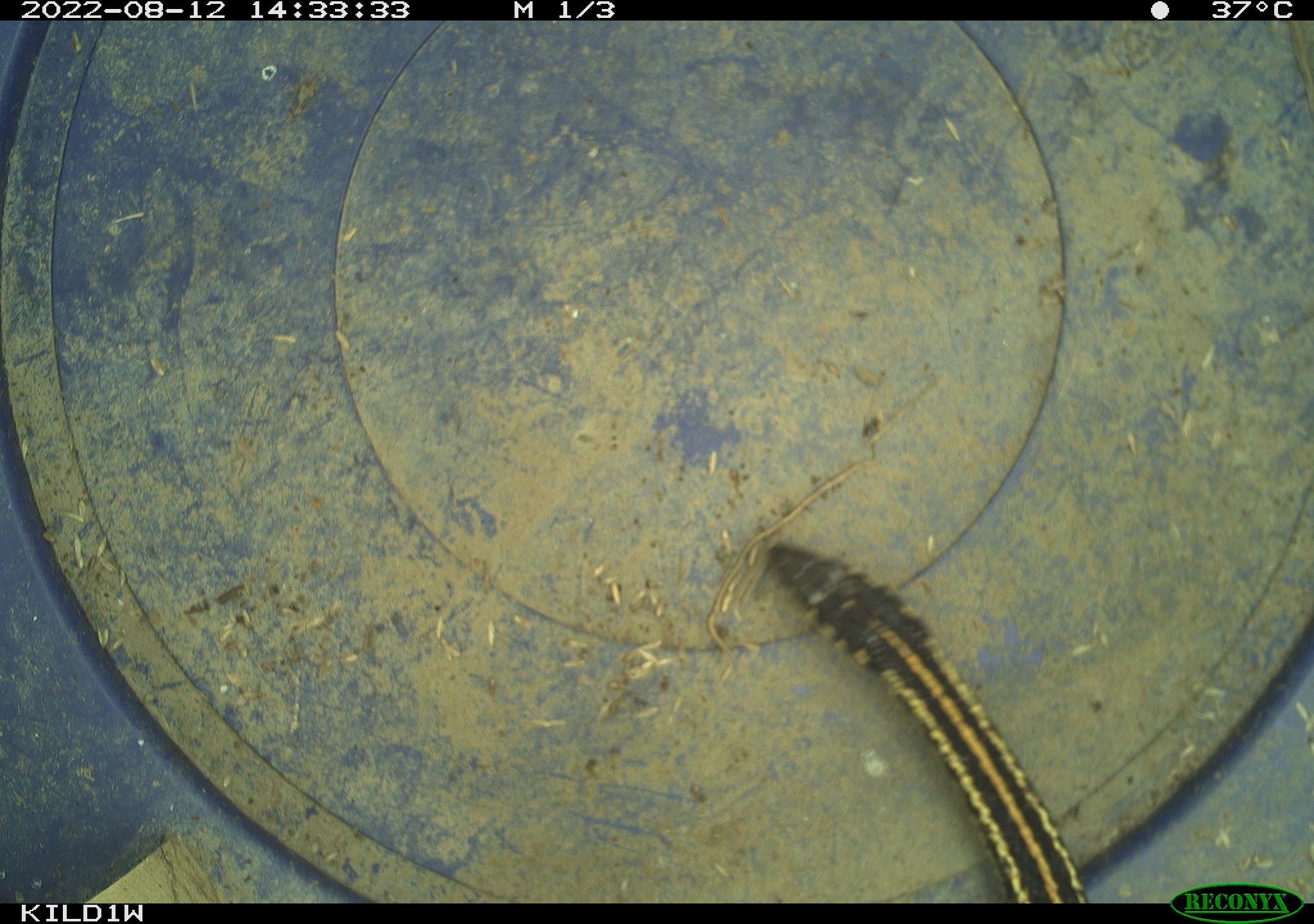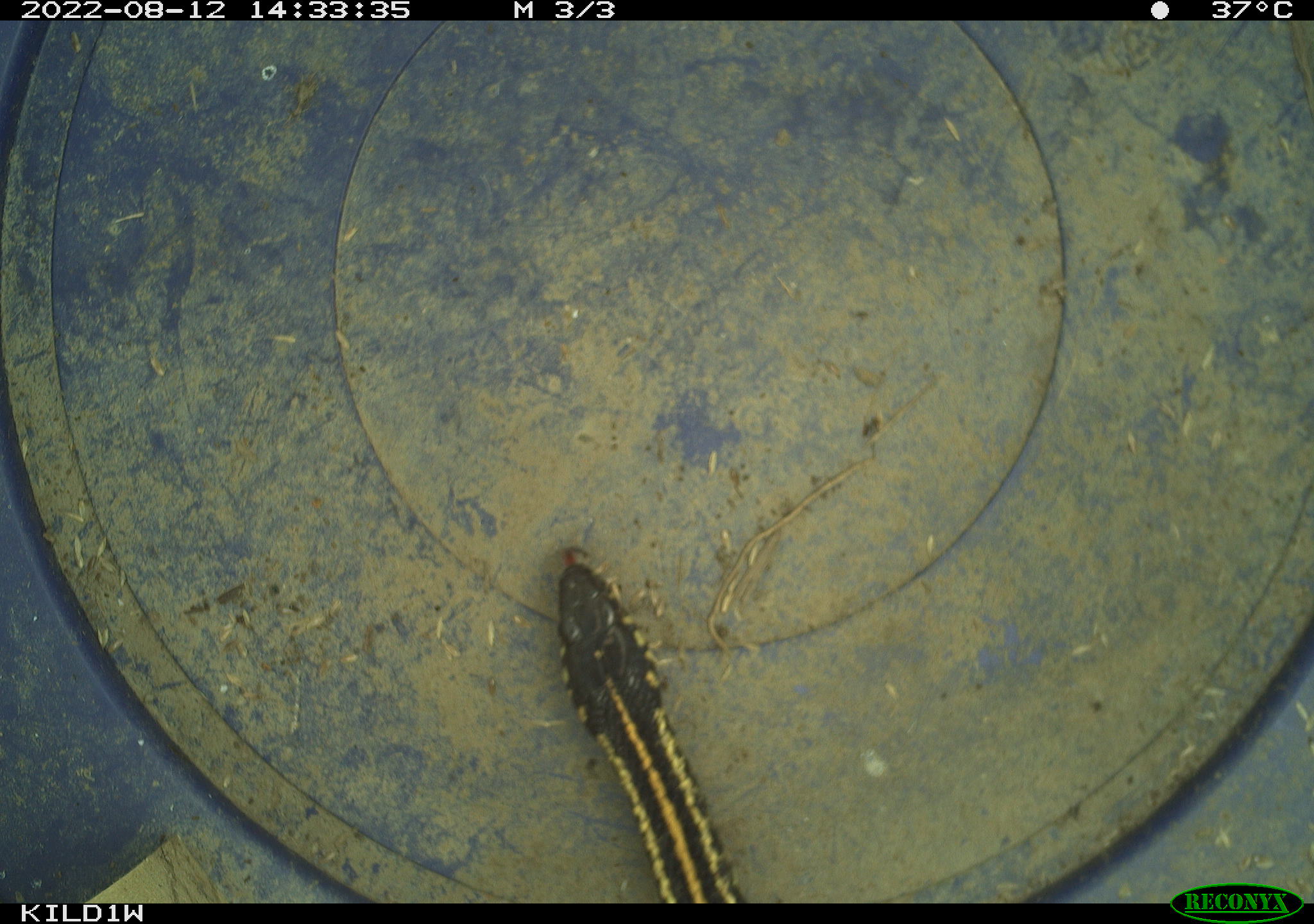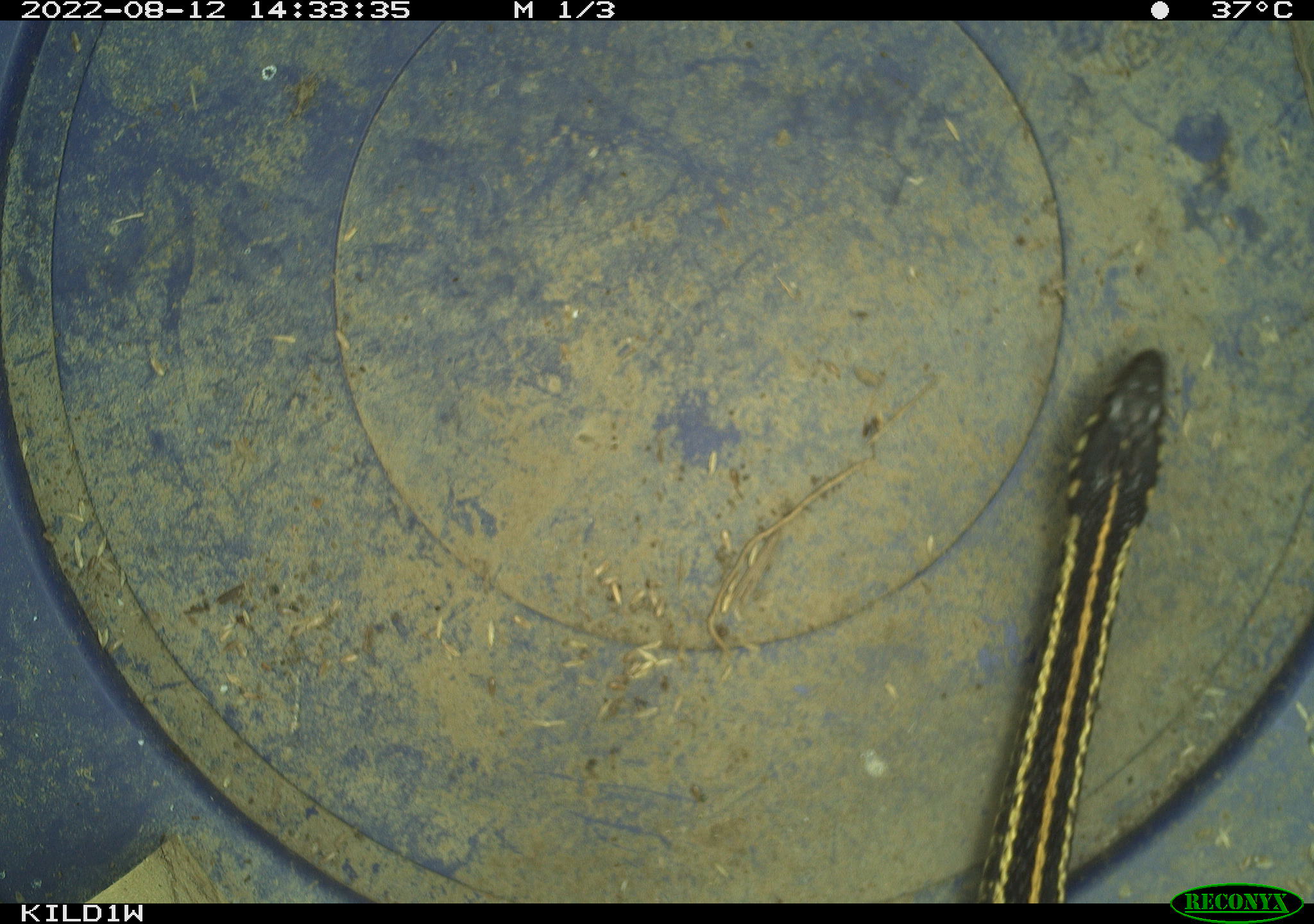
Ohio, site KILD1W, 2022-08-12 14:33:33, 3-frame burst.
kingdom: Animalia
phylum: Chordata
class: Reptilia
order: Squamata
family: Colubridae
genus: Thamnophis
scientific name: Thamnophis radix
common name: plains gartersnake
Plains gartersnake (Thamnophis radix).